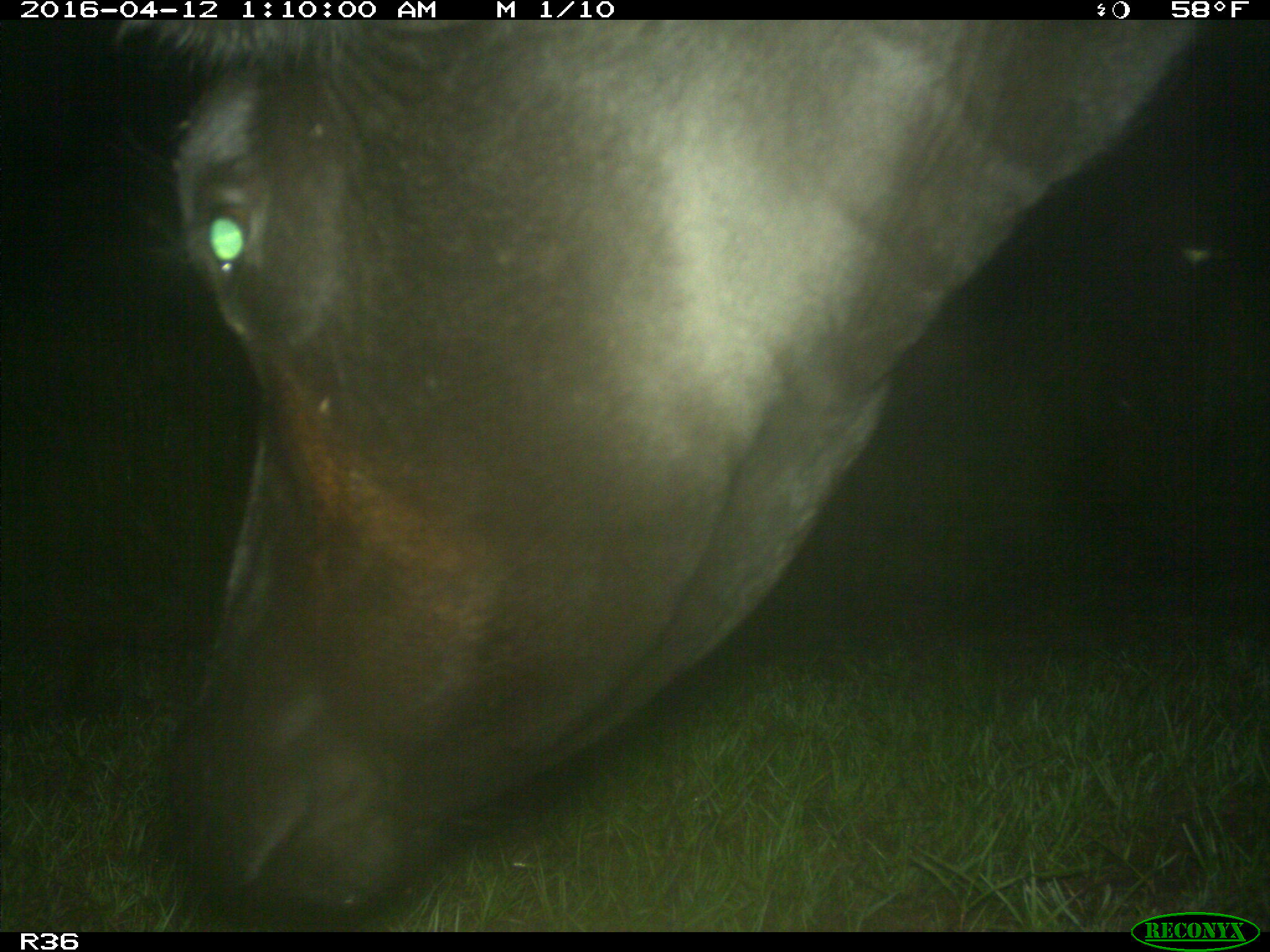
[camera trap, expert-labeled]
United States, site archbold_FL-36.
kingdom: Animalia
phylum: Chordata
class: Mammalia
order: Artiodactyla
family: Bovidae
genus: Bos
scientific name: Bos taurus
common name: domestic cow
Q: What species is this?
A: Bos taurus (domestic cow).